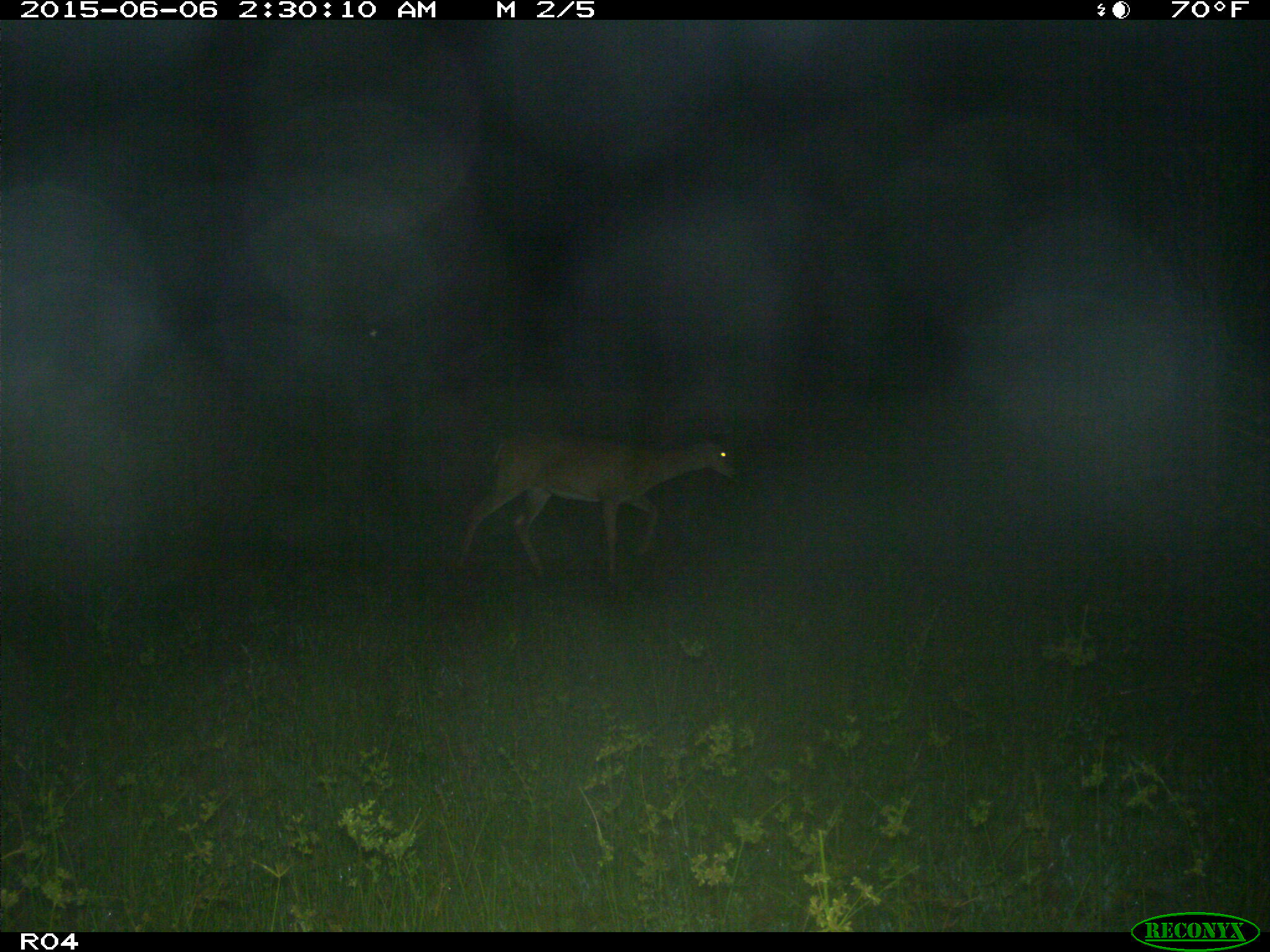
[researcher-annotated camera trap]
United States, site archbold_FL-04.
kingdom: Animalia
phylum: Chordata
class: Mammalia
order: Artiodactyla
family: Cervidae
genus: Odocoileus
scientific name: Odocoileus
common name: deer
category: unidentified deer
Unidentified deer (deer) (Odocoileus).